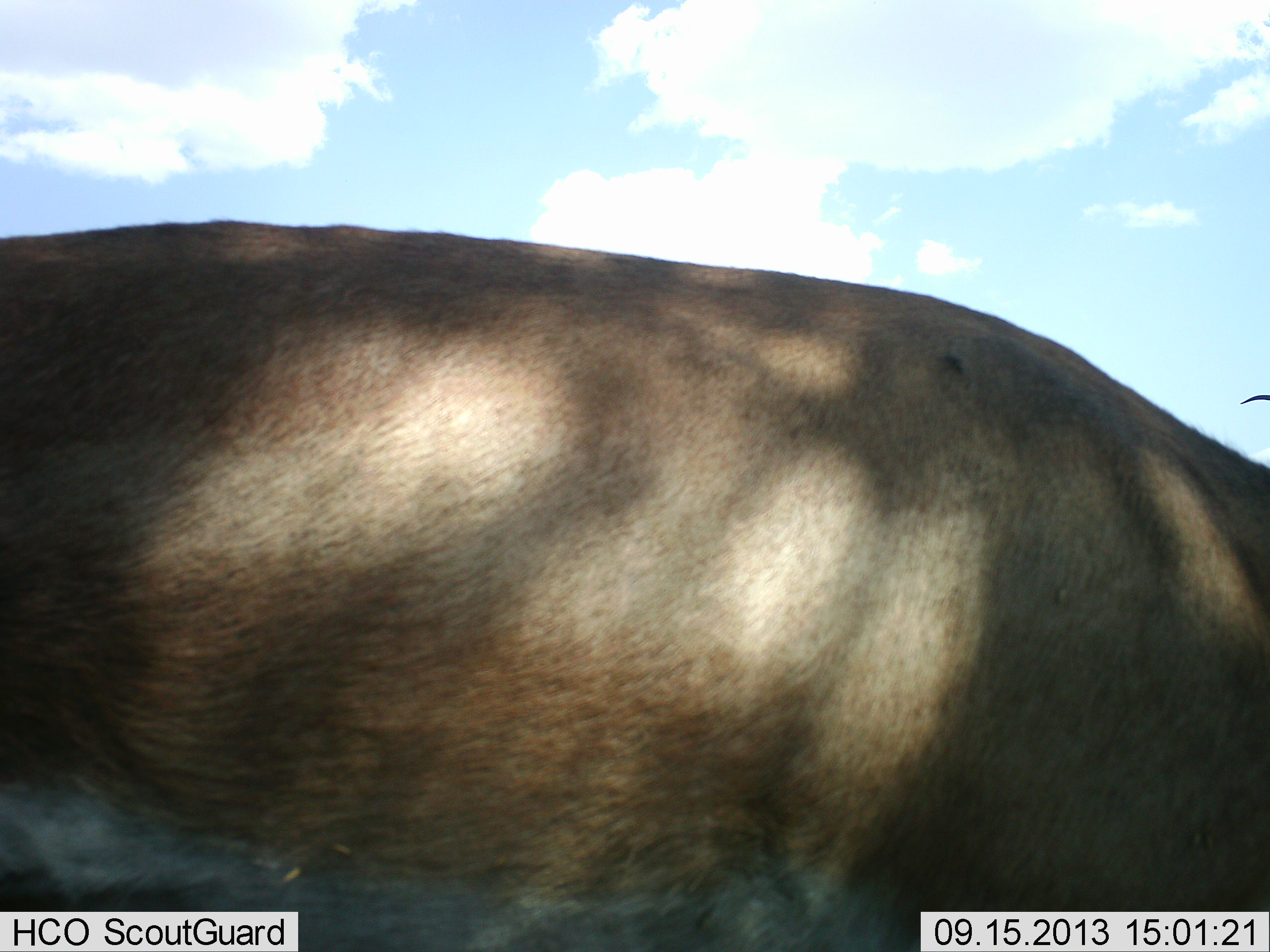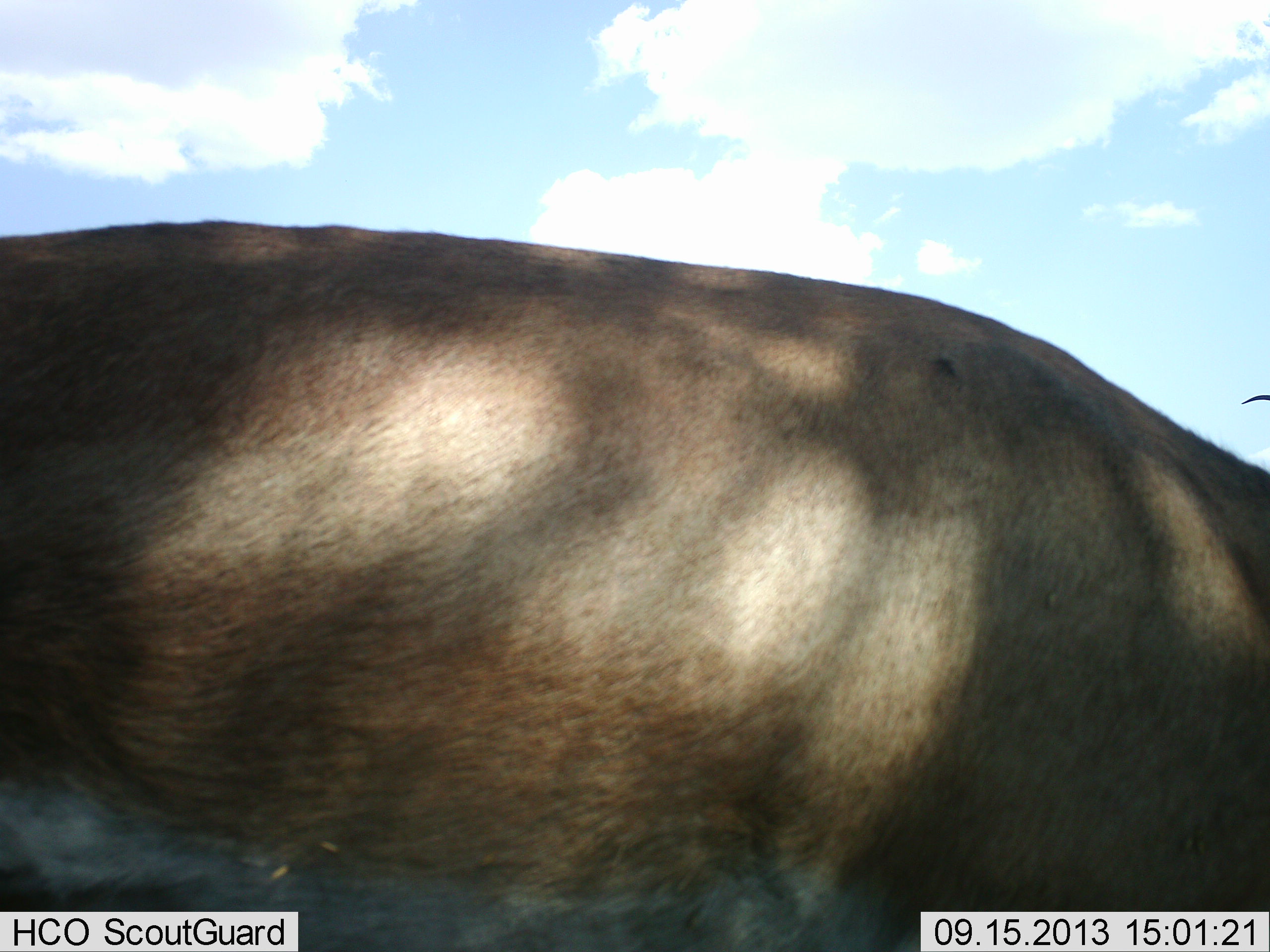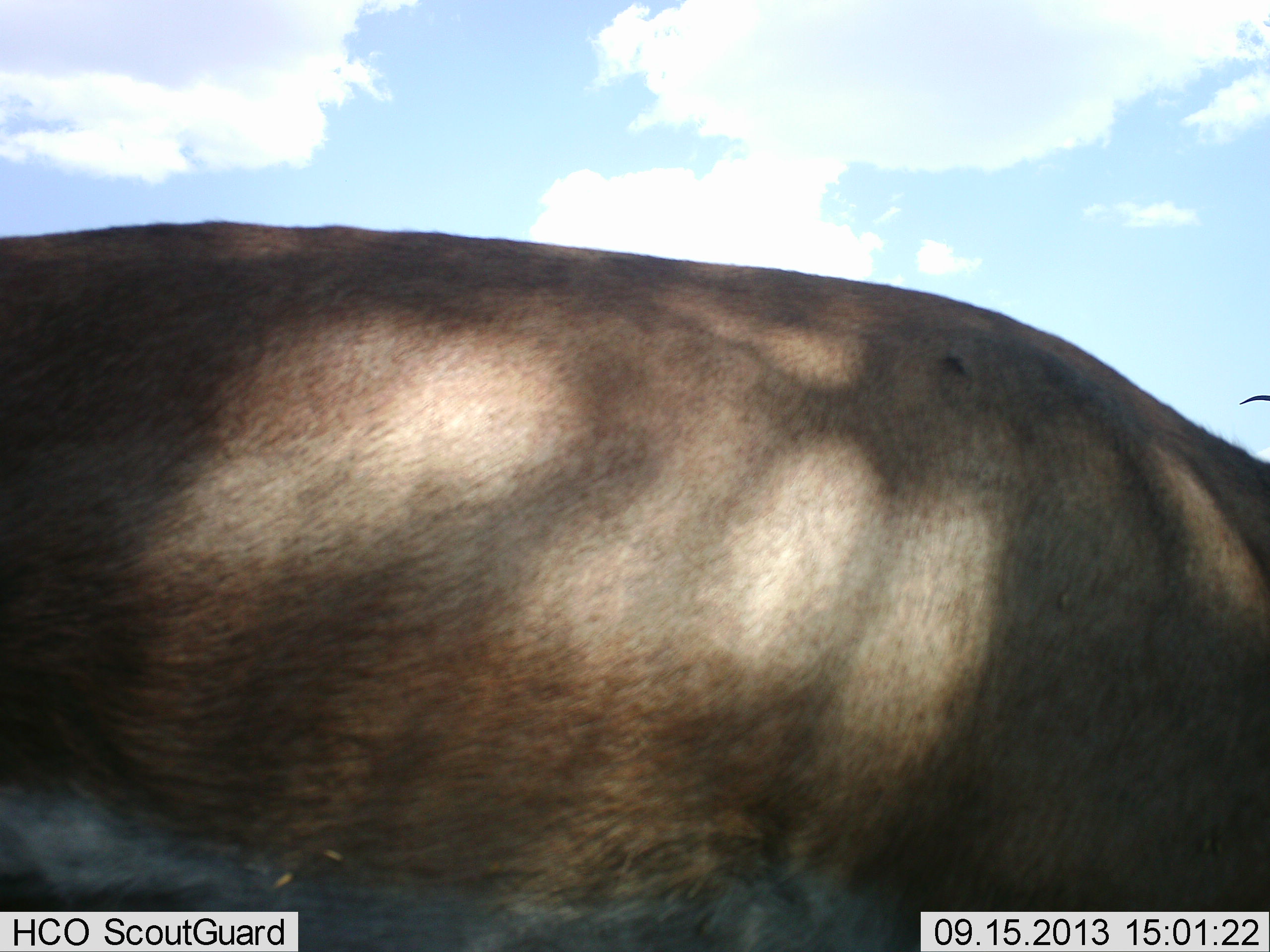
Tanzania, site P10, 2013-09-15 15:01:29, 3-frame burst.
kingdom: Animalia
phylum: Chordata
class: Mammalia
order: Artiodactyla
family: Bovidae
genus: Nanger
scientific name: Nanger granti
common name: grant's gazelle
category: gazellegrants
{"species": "gazellegrants (grant's gazelle) (Nanger granti)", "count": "1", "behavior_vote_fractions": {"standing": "92%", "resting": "0%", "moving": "0%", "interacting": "0%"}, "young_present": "0%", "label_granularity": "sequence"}